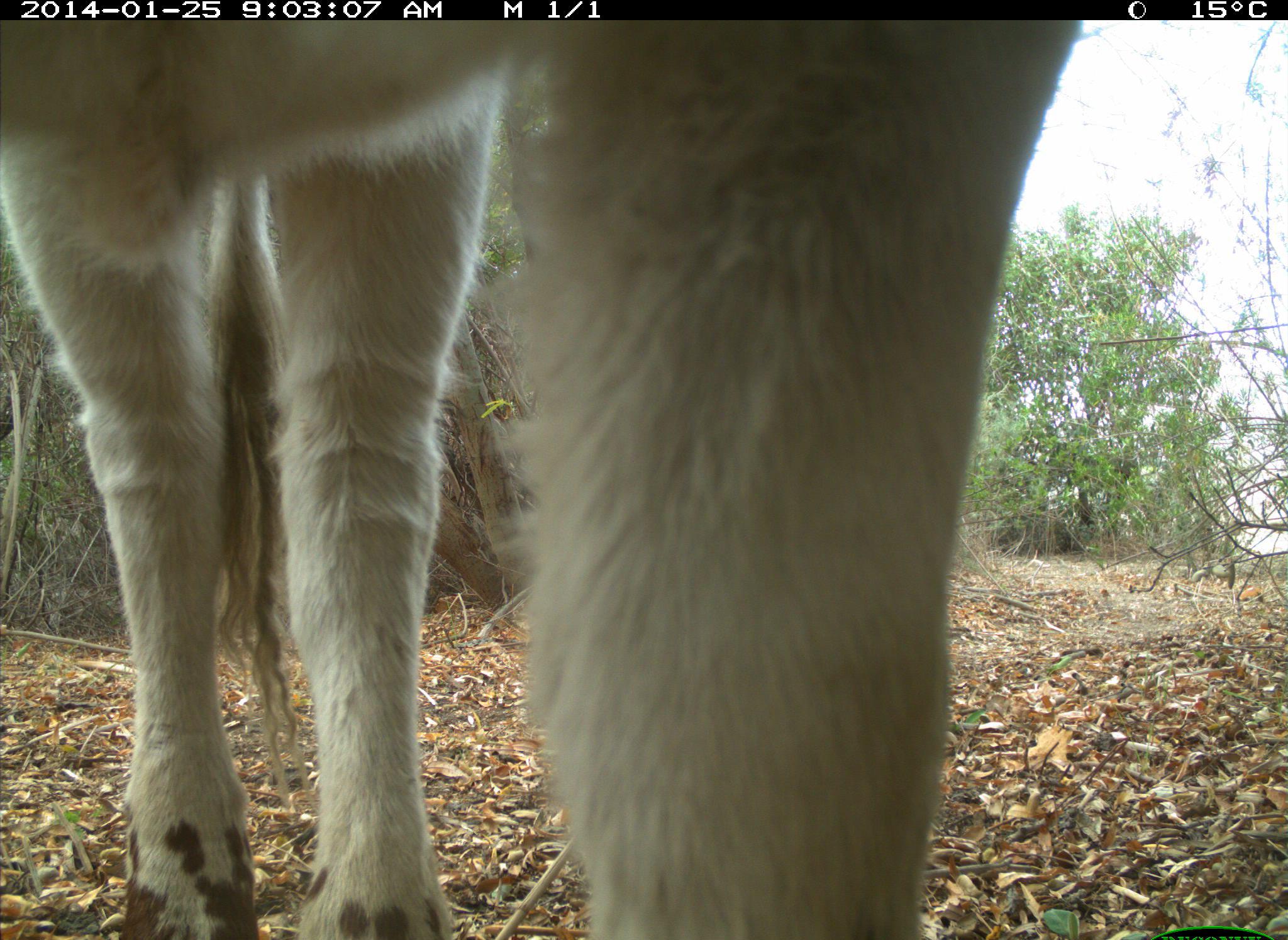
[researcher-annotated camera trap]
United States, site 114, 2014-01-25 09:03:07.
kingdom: Animalia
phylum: Chordata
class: Mammalia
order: Artiodactyla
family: Bovidae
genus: Bos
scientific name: Bos taurus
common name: cow